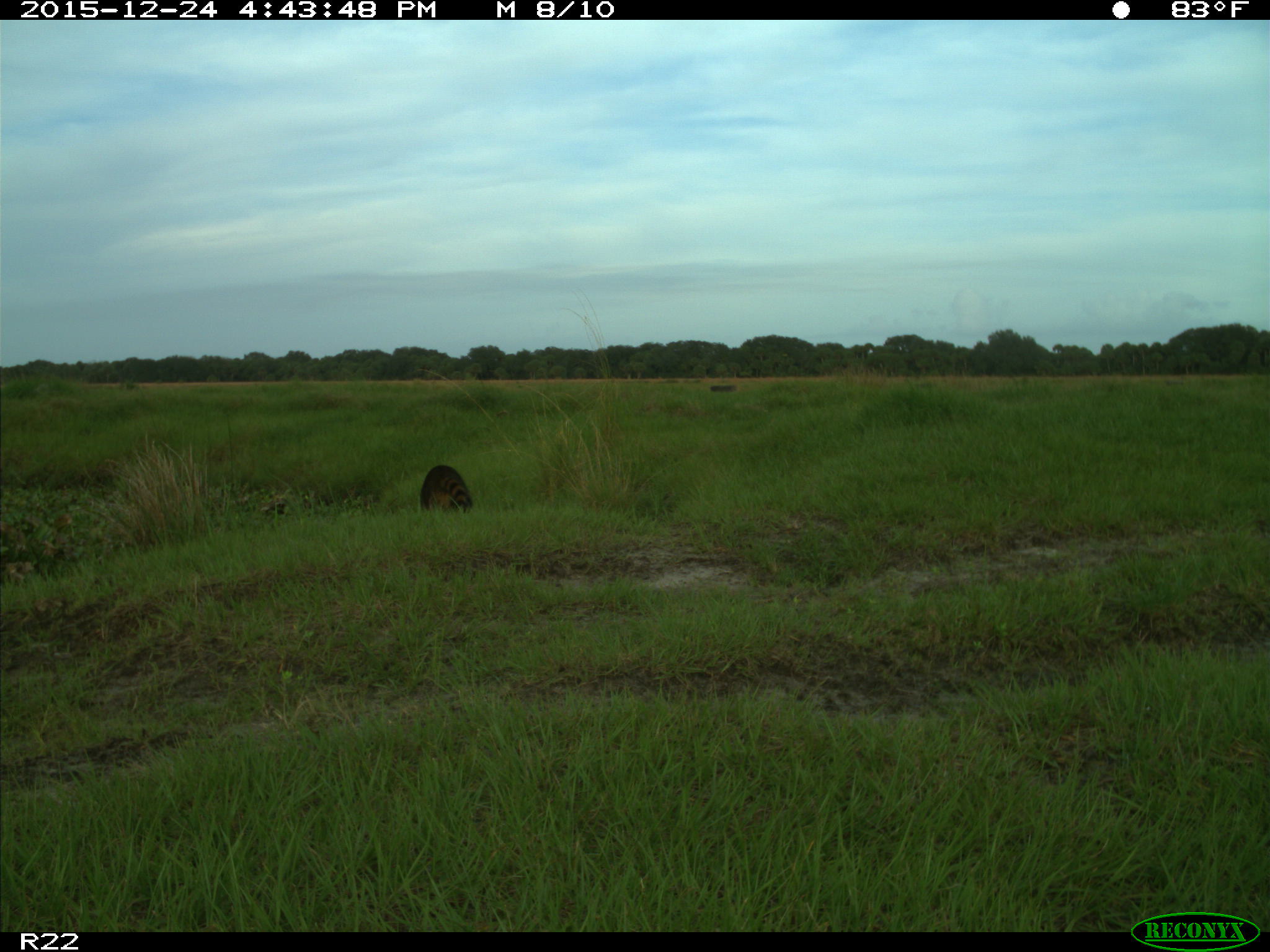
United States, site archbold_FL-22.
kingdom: Animalia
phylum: Chordata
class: Mammalia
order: Carnivora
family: Procyonidae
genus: Procyon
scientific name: Procyon lotor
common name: common raccoon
Procyon lotor (common raccoon).